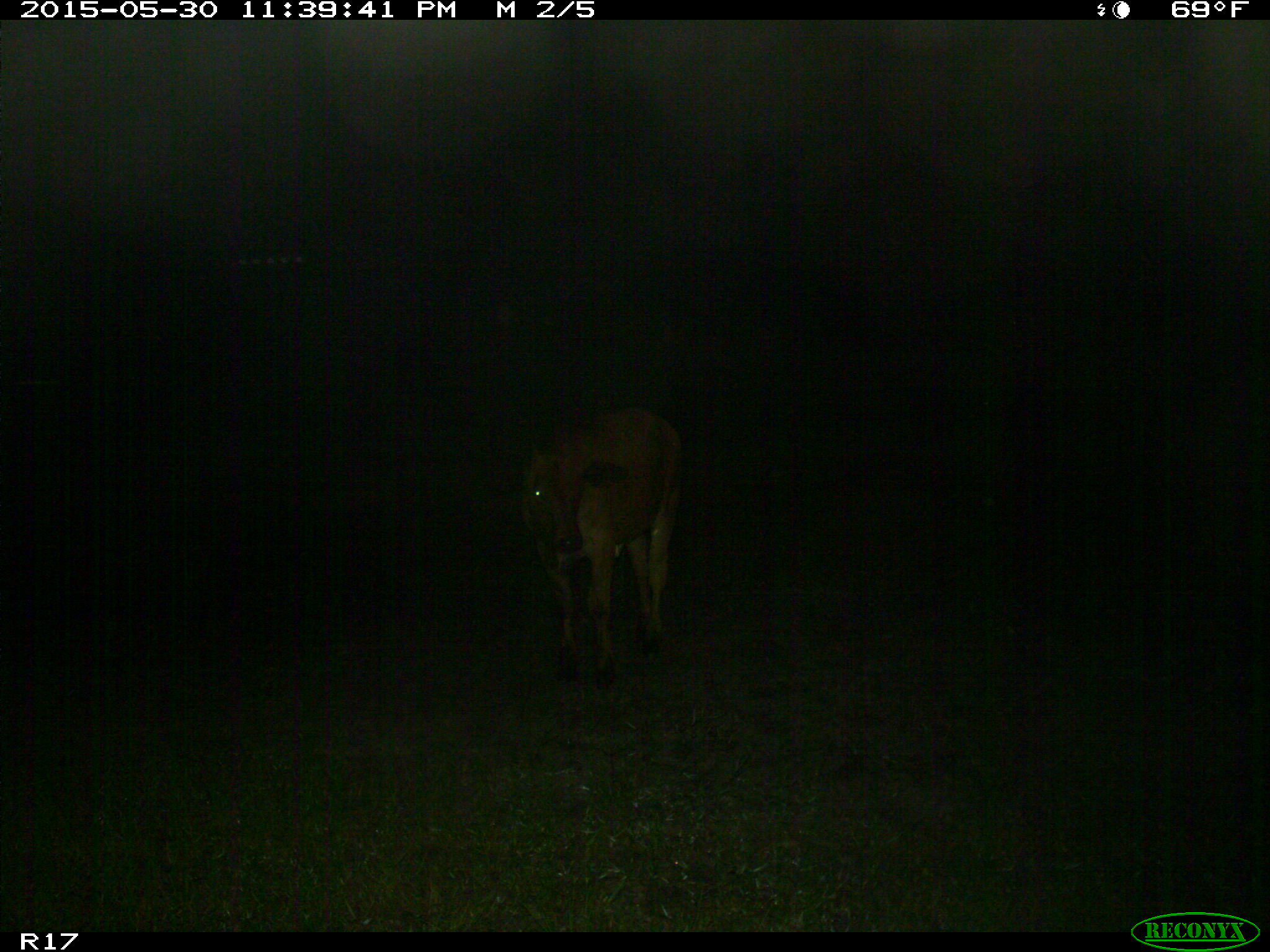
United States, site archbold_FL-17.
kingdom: Animalia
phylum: Chordata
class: Mammalia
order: Artiodactyla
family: Bovidae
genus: Bos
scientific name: Bos taurus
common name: domestic cow